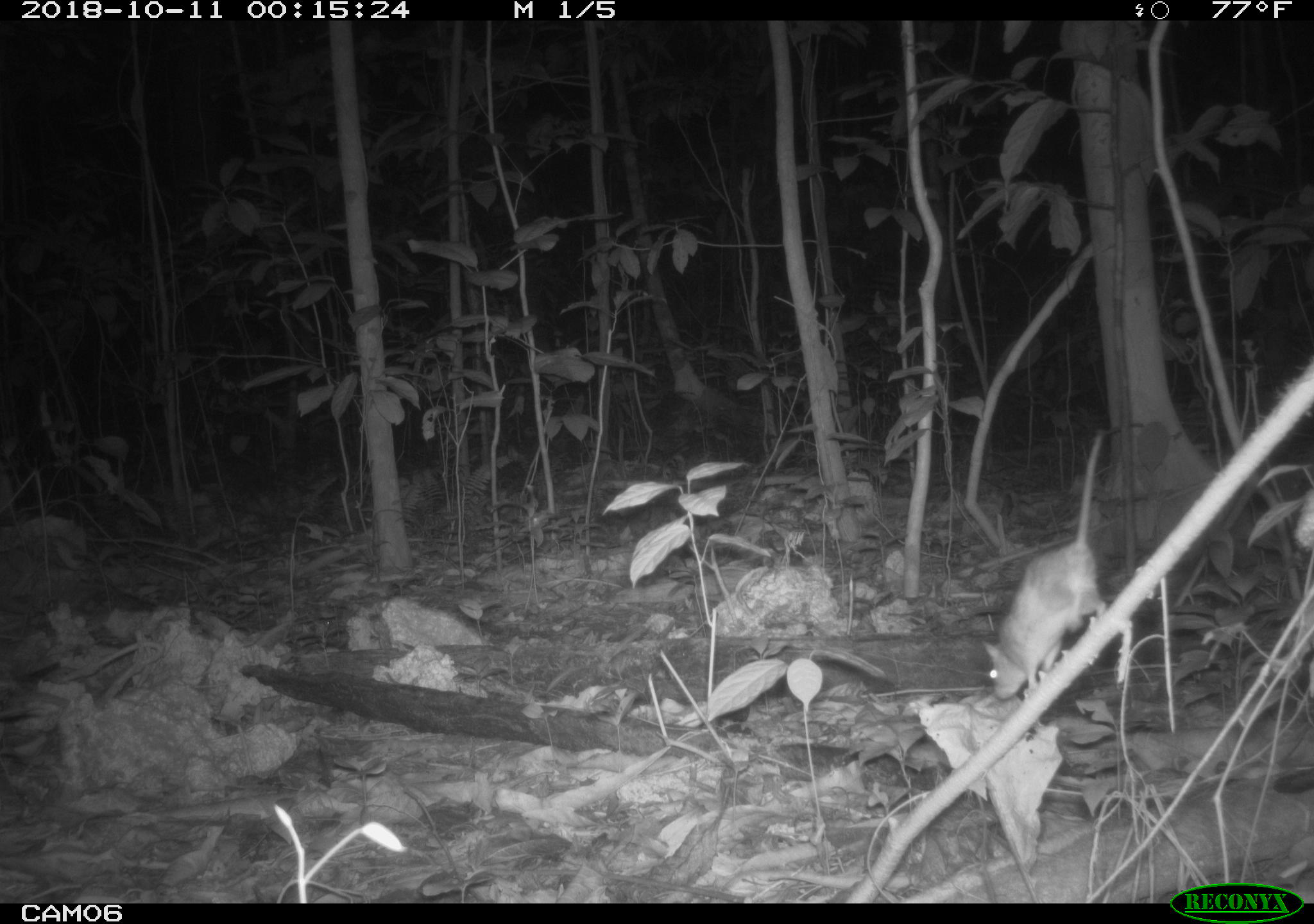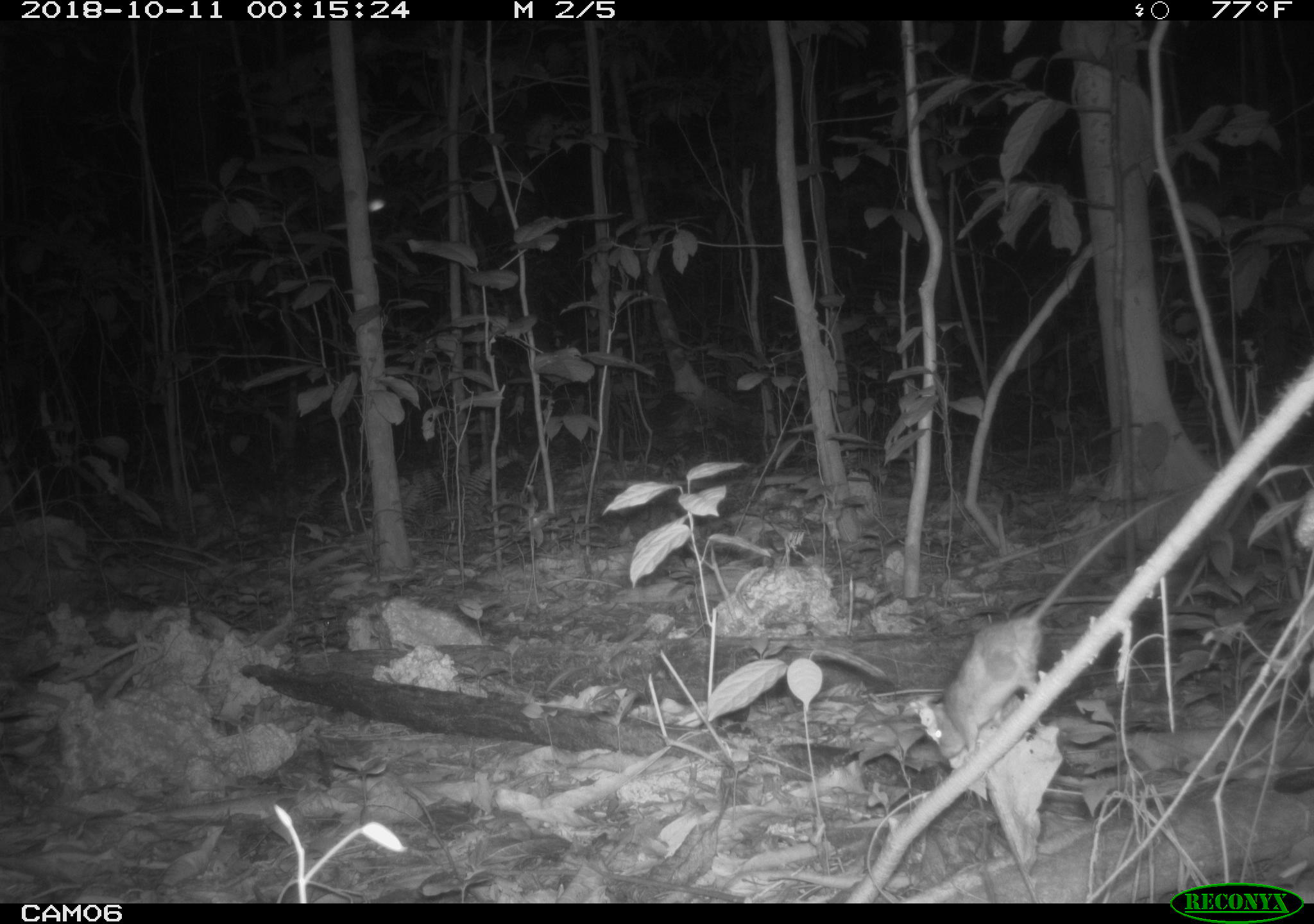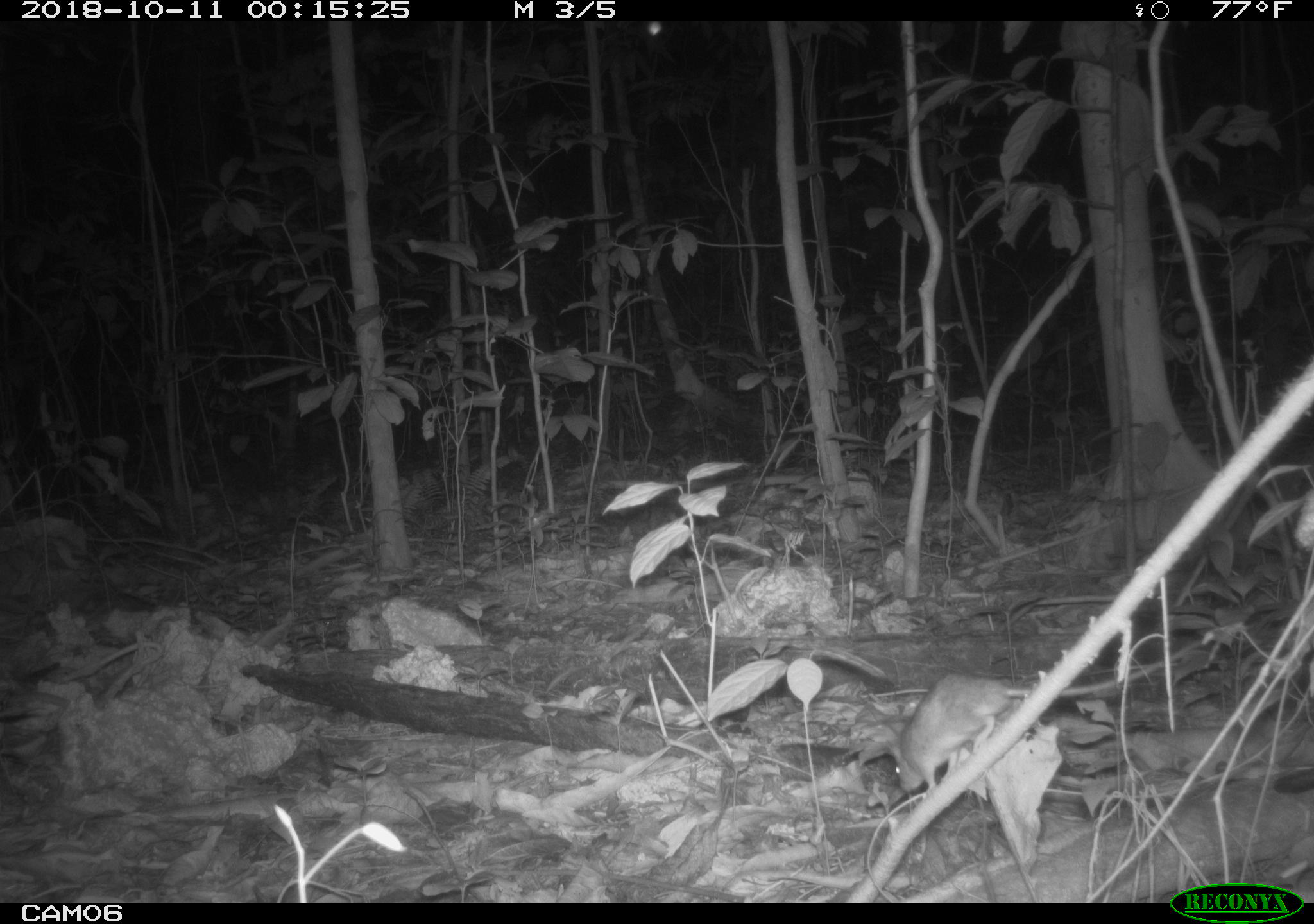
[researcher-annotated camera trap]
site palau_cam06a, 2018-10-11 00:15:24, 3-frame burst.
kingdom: Animalia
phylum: Chordata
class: Mammalia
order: Rodentia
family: Muridae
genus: Rattus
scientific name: Rattus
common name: rat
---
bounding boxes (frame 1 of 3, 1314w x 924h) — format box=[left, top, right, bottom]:
rat: box=[981, 443, 1115, 704]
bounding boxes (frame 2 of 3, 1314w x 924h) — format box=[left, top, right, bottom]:
rat: box=[924, 482, 1184, 764]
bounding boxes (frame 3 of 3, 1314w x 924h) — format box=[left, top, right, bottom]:
rat: box=[878, 669, 1156, 796]